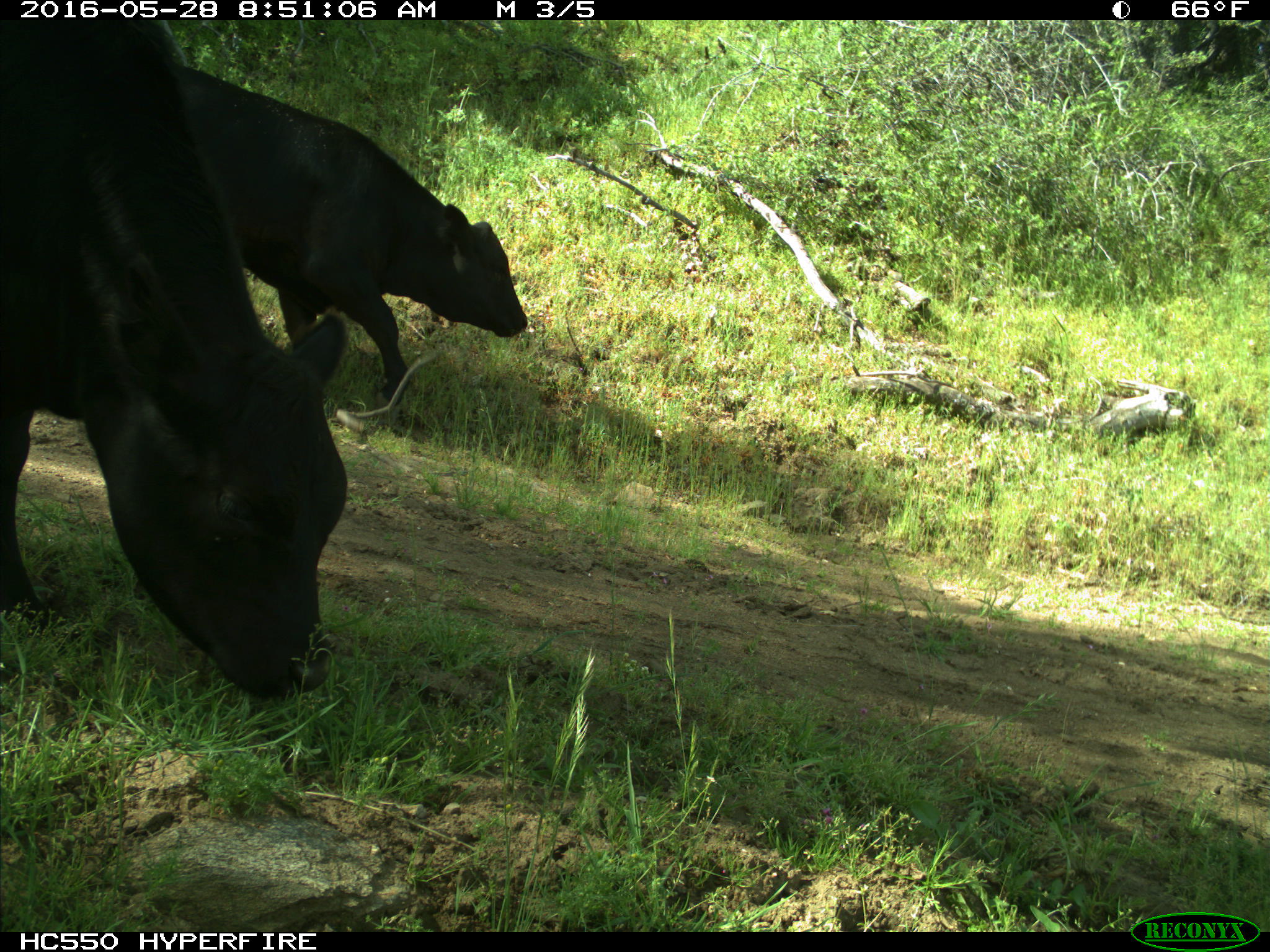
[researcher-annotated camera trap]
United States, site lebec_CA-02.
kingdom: Animalia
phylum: Chordata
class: Mammalia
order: Artiodactyla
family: Bovidae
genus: Bos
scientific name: Bos taurus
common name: domestic cow